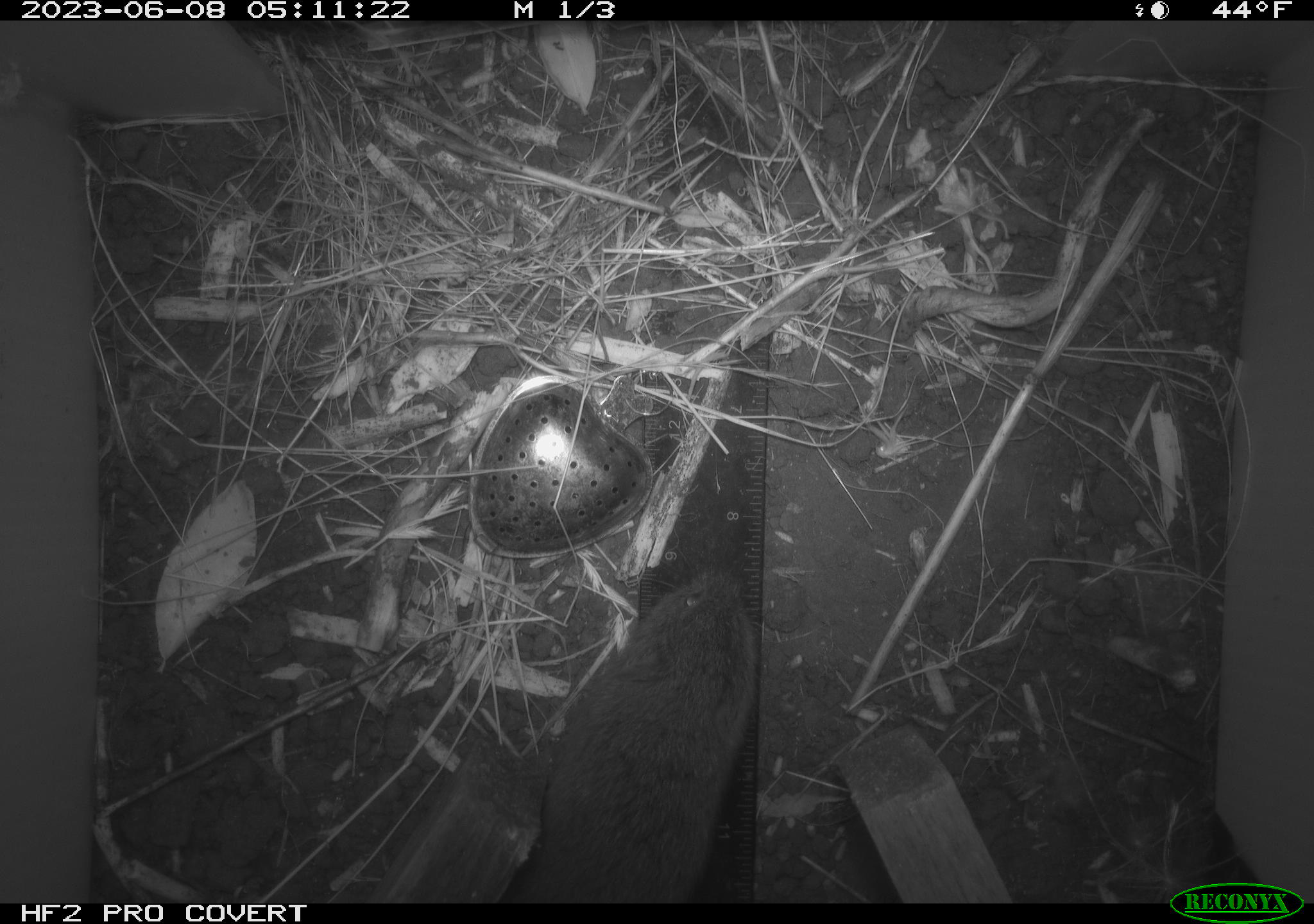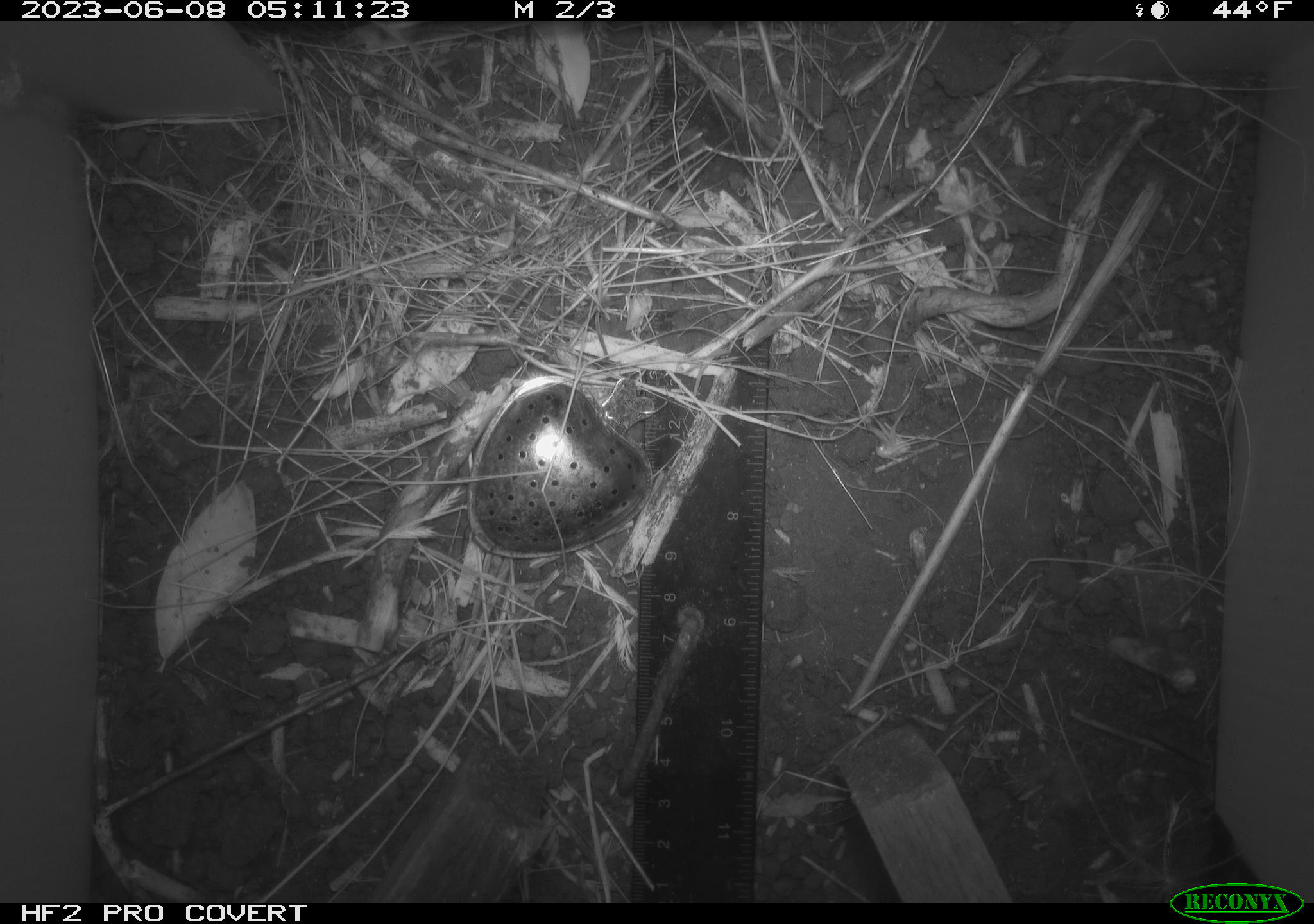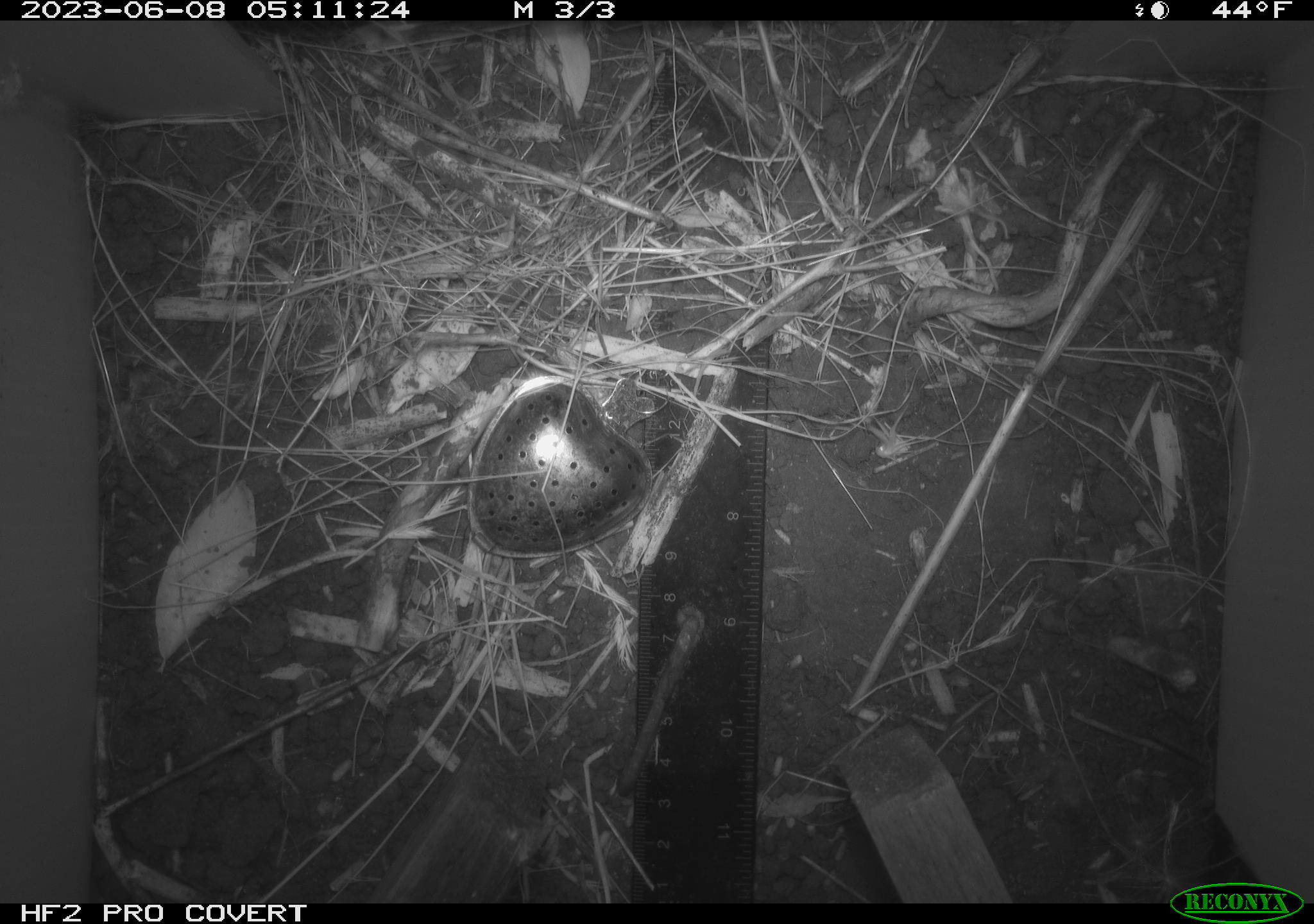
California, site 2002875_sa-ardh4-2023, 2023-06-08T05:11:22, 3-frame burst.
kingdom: Animalia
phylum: Chordata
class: Mammalia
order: Rodentia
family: Cricetidae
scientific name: Arvicolinae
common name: voles, lemmings, and muskrats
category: arvicolinae subfamily